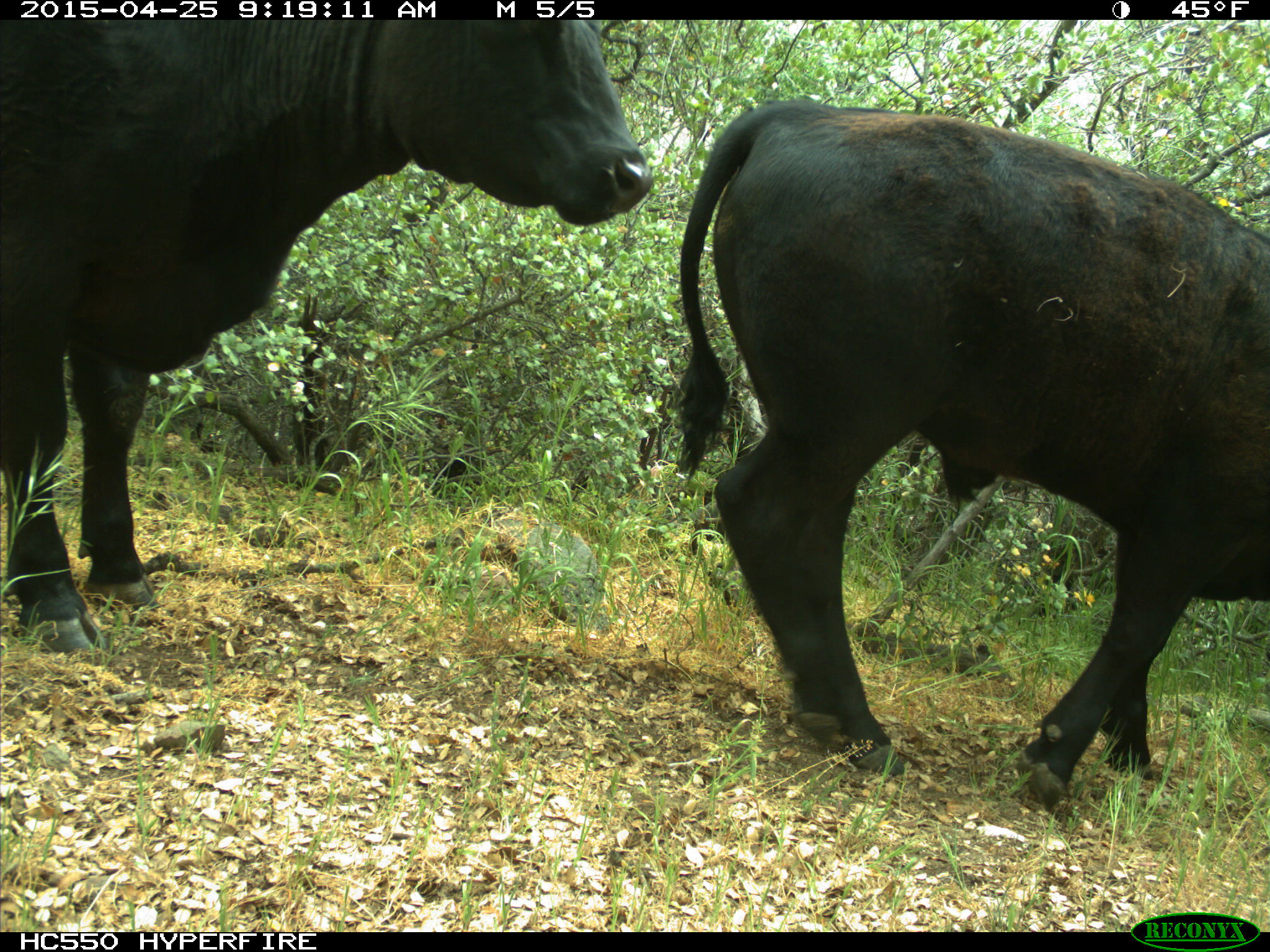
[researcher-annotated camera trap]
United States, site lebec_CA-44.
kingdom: Animalia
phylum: Chordata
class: Mammalia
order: Artiodactyla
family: Suidae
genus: Sus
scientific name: Sus scrofa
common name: wild boar